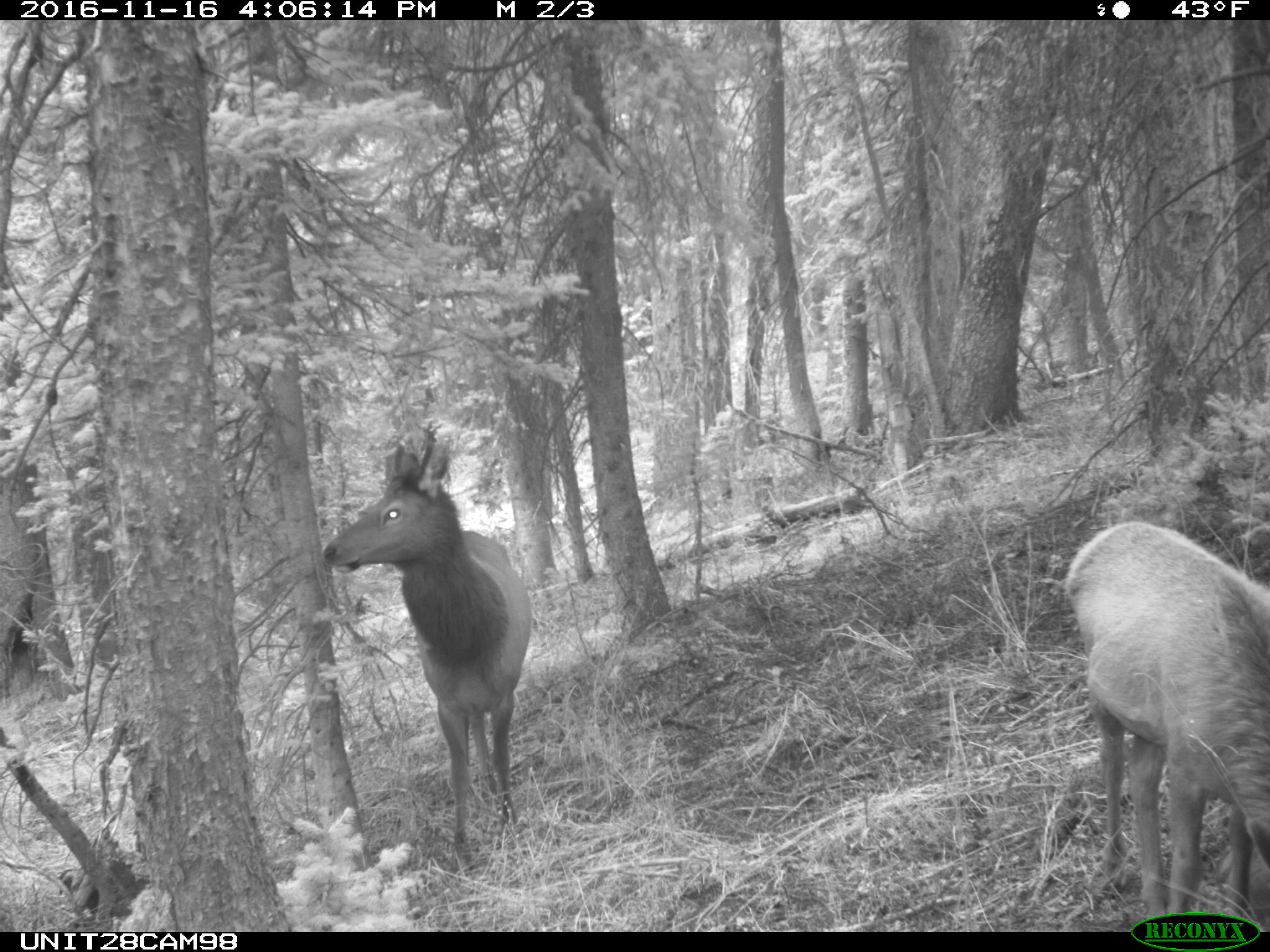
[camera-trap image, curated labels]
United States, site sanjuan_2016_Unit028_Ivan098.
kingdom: Animalia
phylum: Chordata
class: Mammalia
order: Artiodactyla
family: Cervidae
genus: Cervus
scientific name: Cervus elaphus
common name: red deer